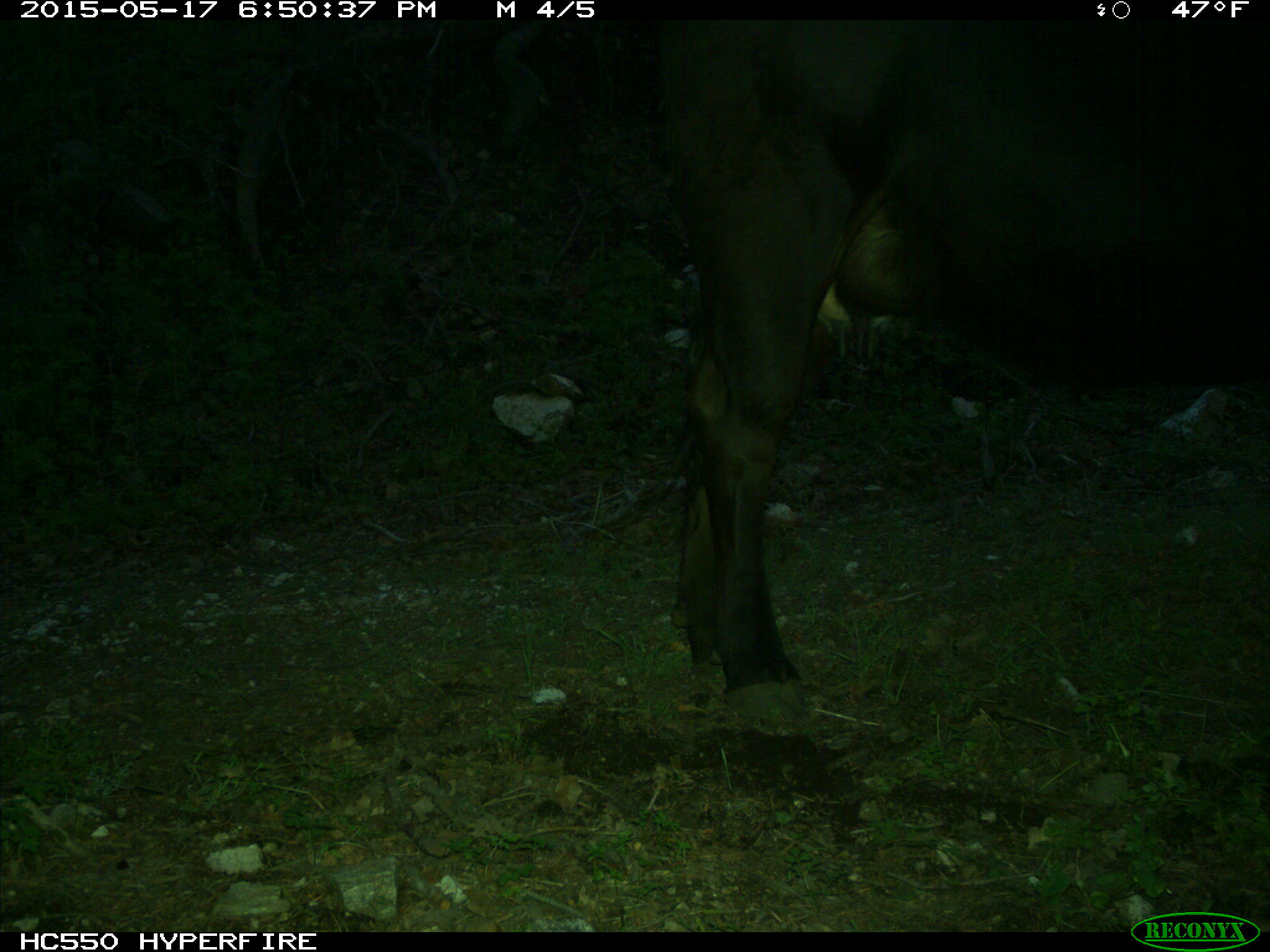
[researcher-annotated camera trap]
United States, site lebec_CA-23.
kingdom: Animalia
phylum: Chordata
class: Mammalia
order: Artiodactyla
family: Bovidae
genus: Bos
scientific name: Bos taurus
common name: domestic cow